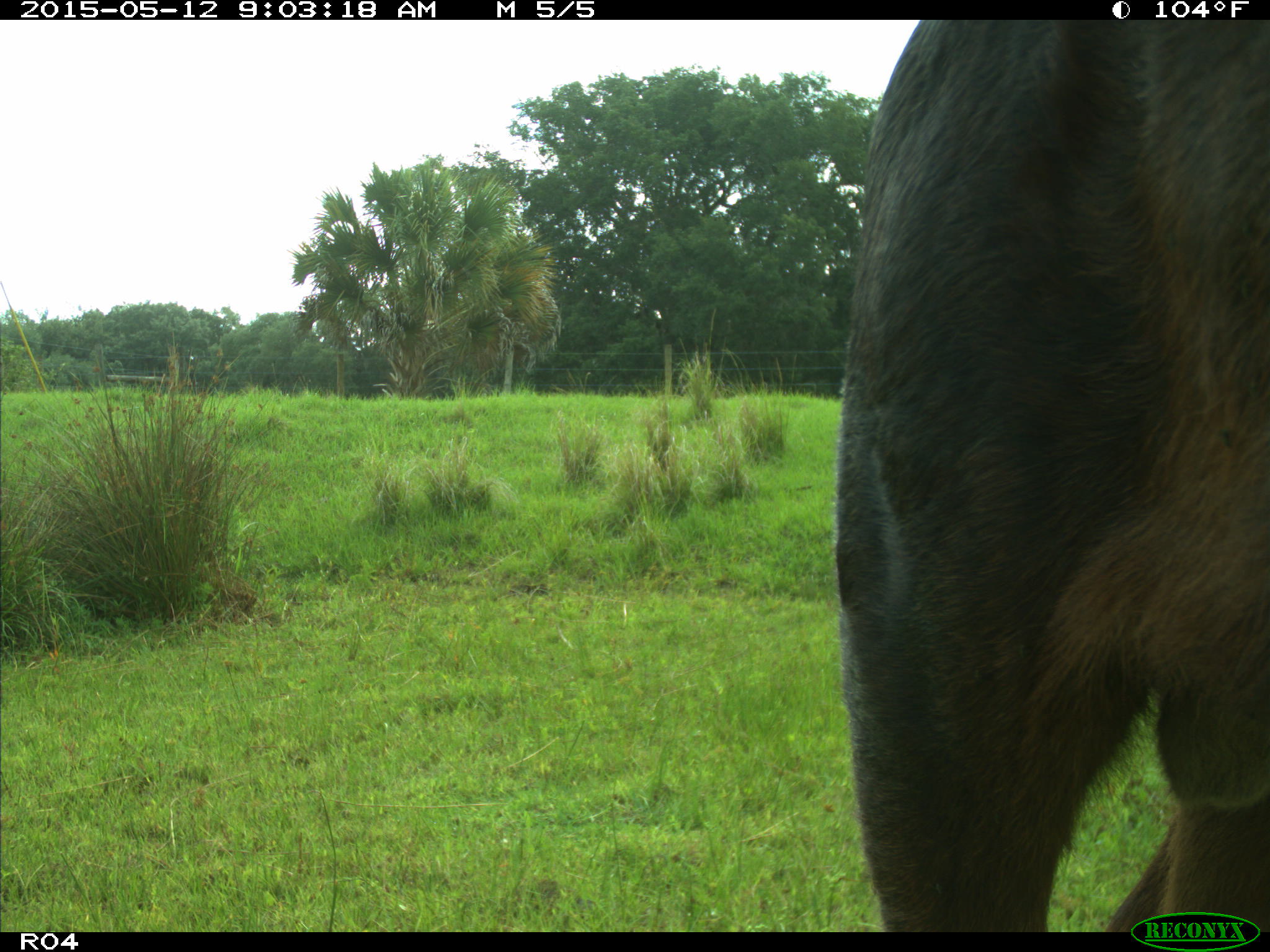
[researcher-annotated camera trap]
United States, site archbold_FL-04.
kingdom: Animalia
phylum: Chordata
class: Mammalia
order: Artiodactyla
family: Bovidae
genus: Bos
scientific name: Bos taurus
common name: domestic cow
Bos taurus (domestic cow).